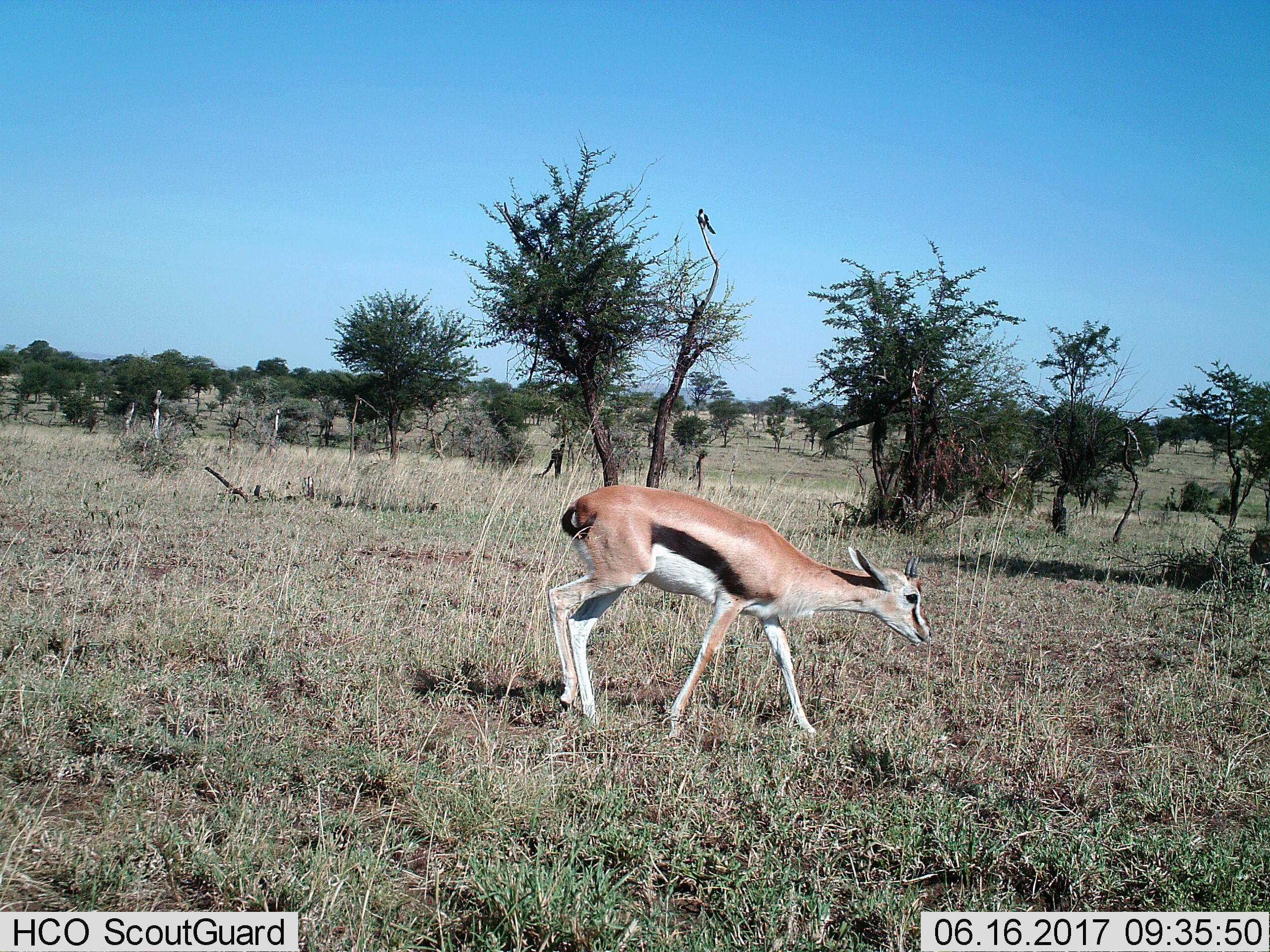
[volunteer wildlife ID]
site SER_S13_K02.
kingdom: Animalia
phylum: Chordata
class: Mammalia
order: Artiodactyla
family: Bovidae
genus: Eudorcas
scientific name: Eudorcas thomsonii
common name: thomson's gazelle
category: gazellethomsons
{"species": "gazellethomsons (thomson's gazelle) (Eudorcas thomsonii)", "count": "1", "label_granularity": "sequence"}